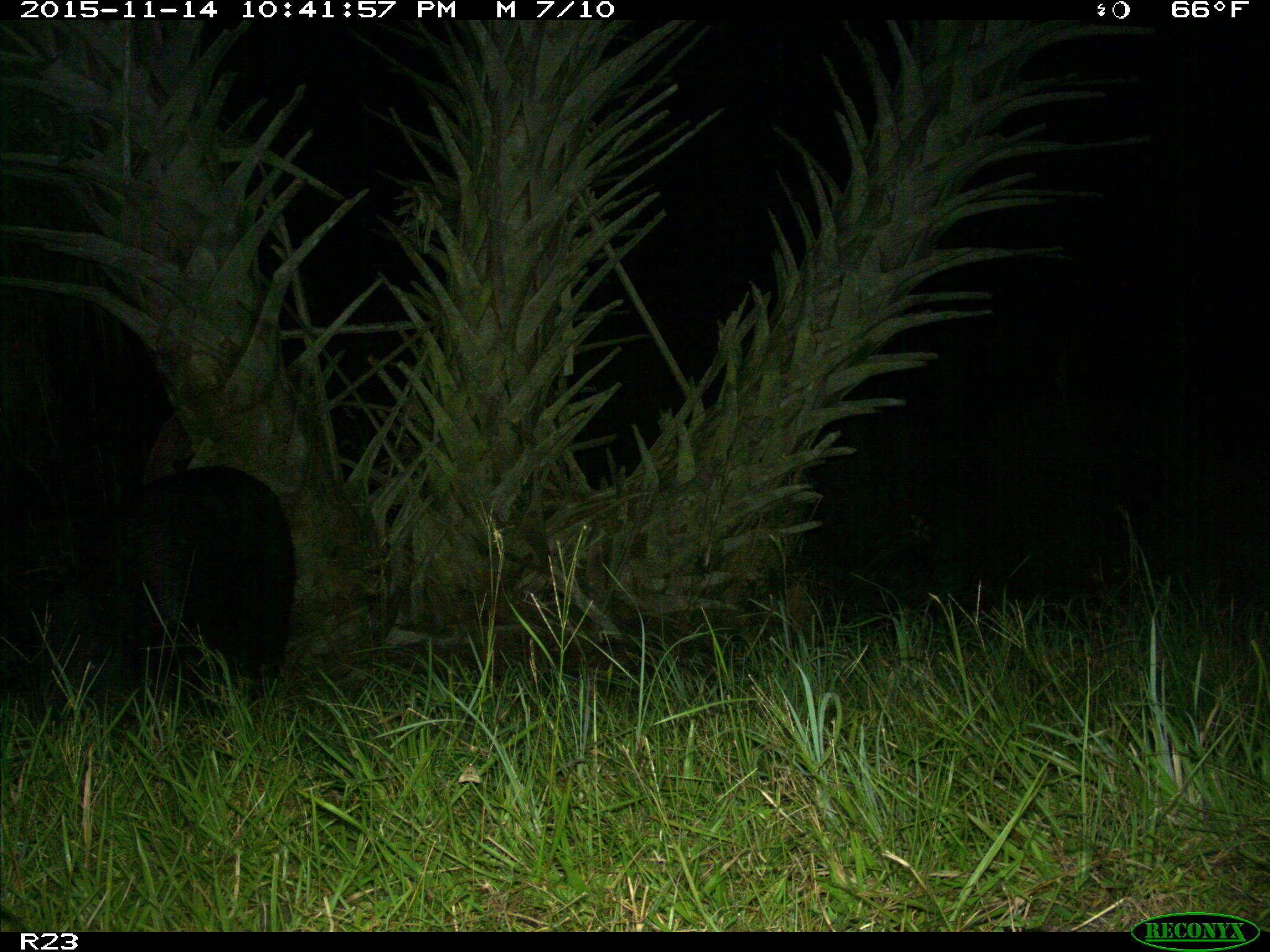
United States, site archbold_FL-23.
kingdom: Animalia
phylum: Chordata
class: Mammalia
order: Artiodactyla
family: Suidae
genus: Sus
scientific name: Sus scrofa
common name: wild boar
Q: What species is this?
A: Sus scrofa (wild boar).